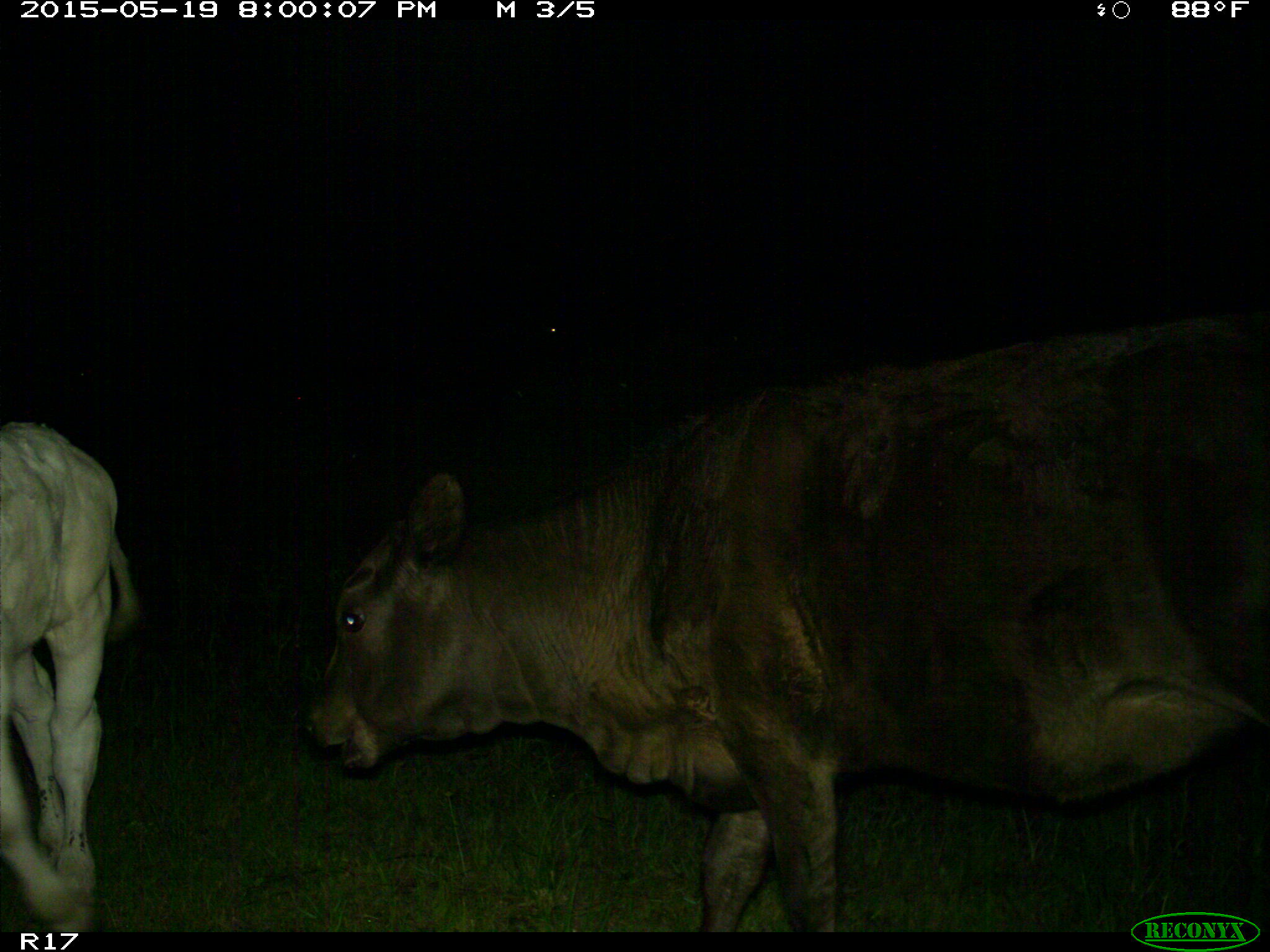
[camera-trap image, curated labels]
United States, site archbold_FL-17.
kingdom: Animalia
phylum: Chordata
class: Mammalia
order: Artiodactyla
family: Bovidae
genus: Bos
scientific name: Bos taurus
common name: domestic cow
Bos taurus (domestic cow).